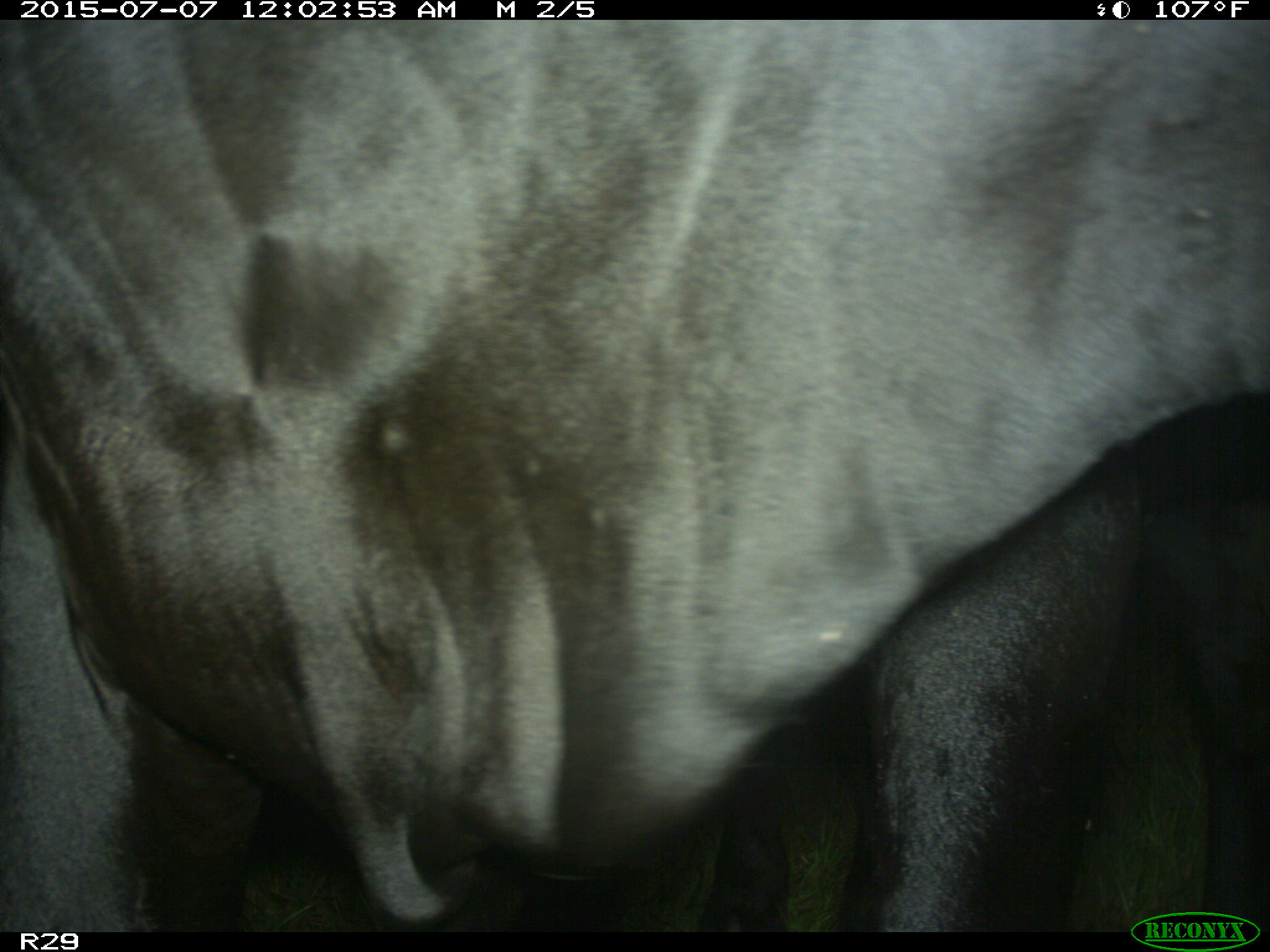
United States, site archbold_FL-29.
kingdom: Animalia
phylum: Chordata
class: Mammalia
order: Artiodactyla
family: Bovidae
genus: Bos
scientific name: Bos taurus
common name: domestic cow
Bos taurus (domestic cow).